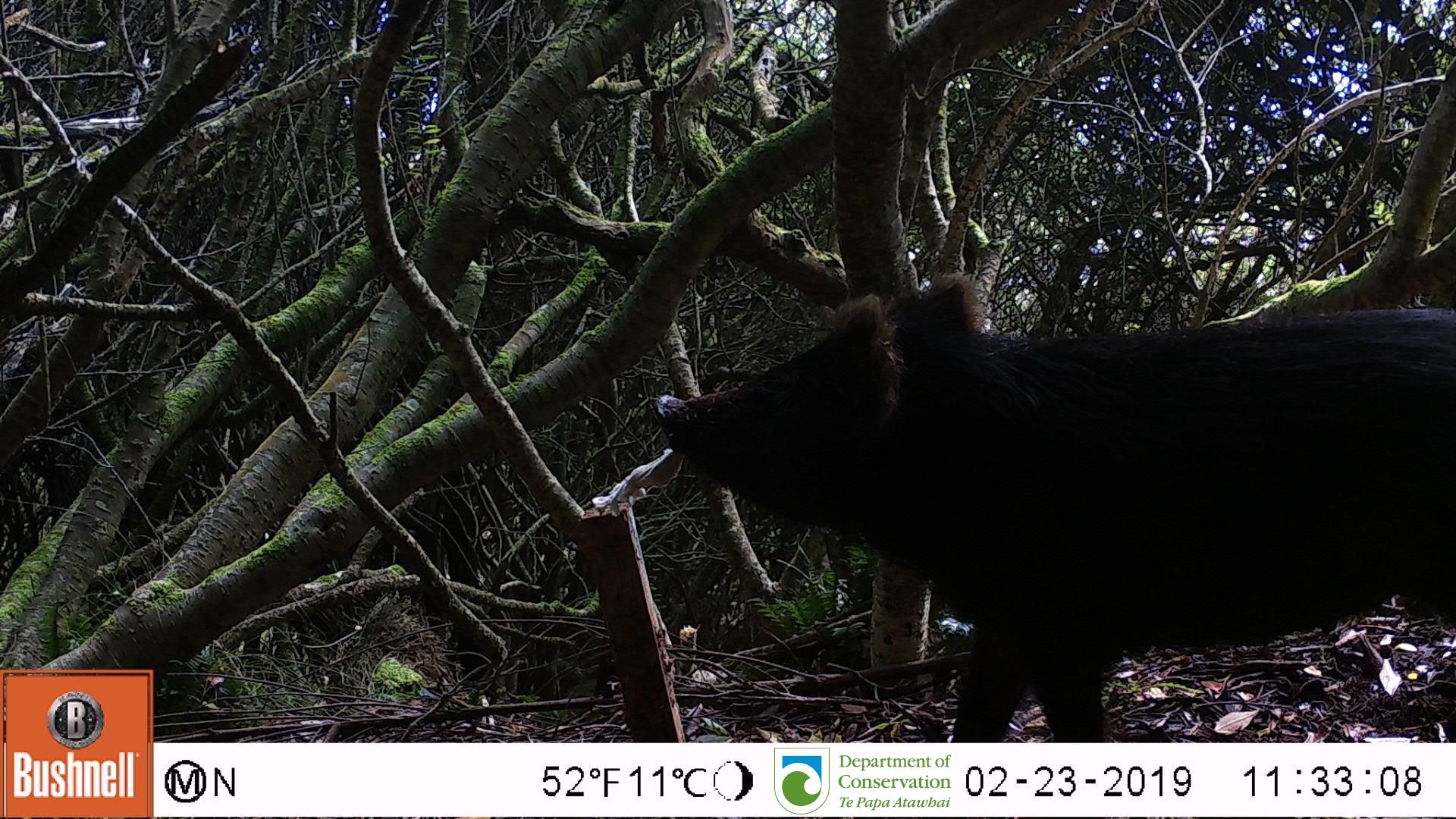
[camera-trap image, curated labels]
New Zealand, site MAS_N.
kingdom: Animalia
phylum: Chordata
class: Mammalia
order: Artiodactyla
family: Suidae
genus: Sus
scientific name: Sus scrofa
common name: pig